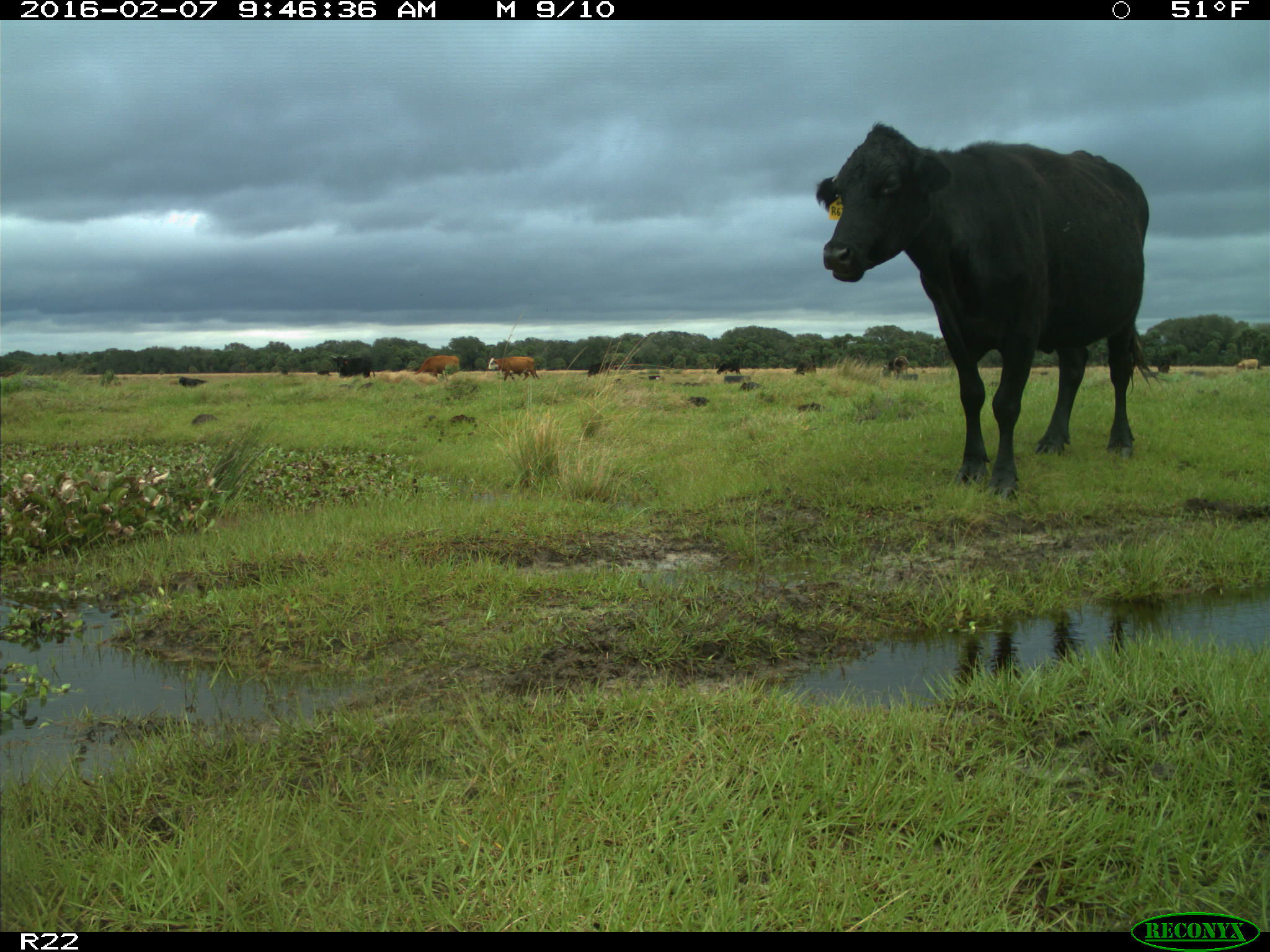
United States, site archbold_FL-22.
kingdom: Animalia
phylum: Chordata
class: Mammalia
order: Artiodactyla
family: Bovidae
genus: Bos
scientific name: Bos taurus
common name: domestic cow